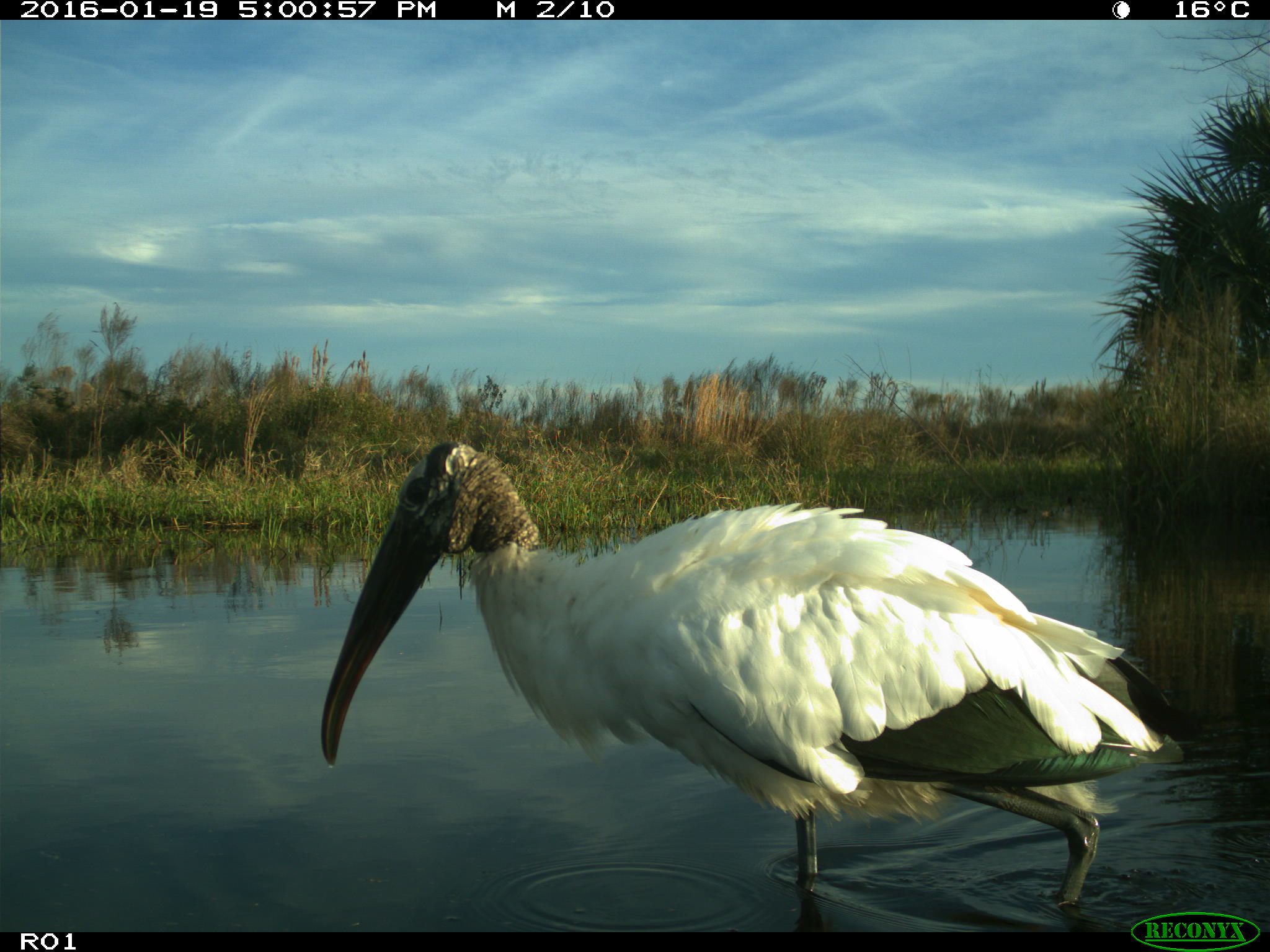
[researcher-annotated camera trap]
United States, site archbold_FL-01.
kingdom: Animalia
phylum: Chordata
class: Aves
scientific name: Aves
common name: birds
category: unidentified bird